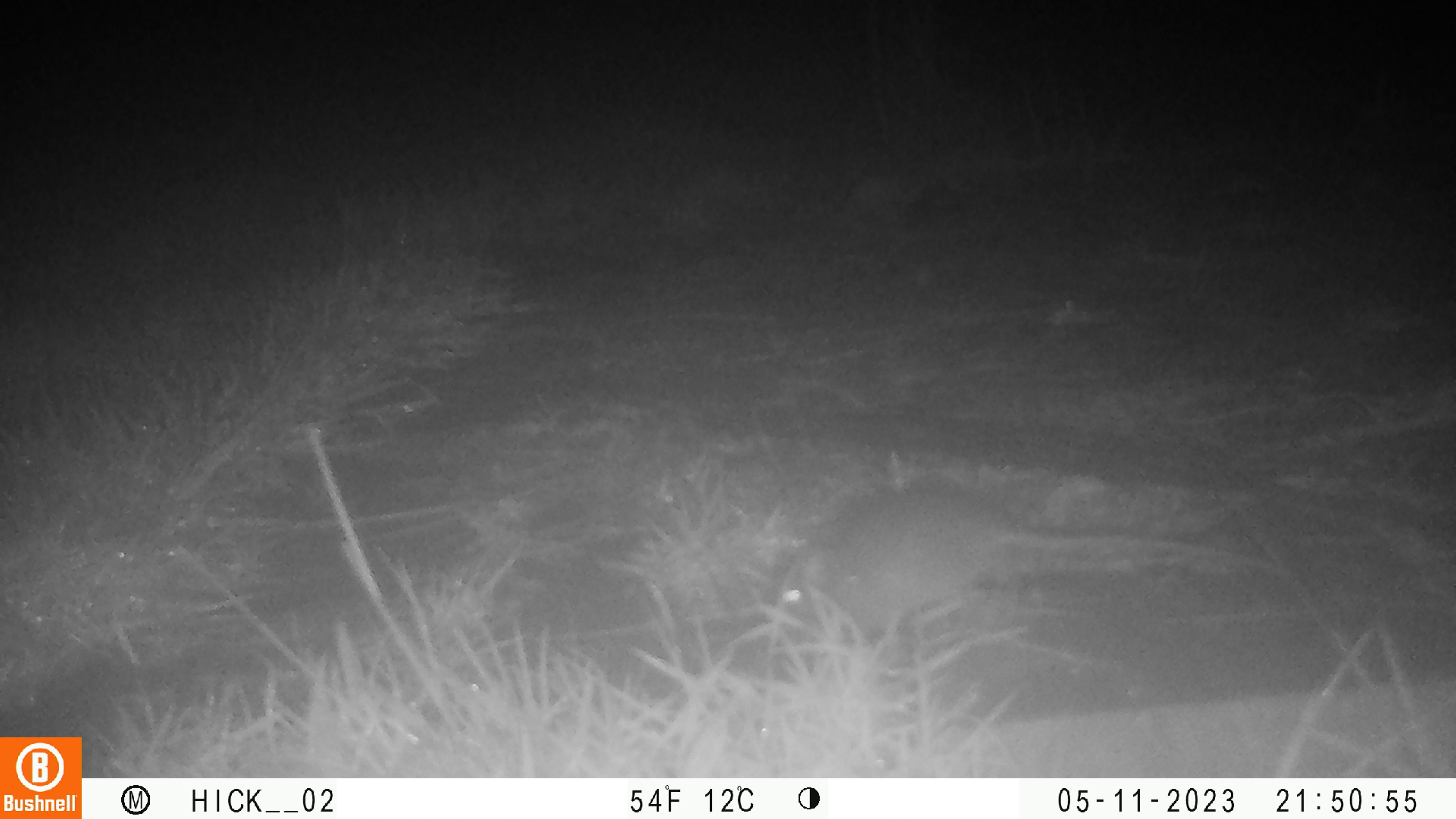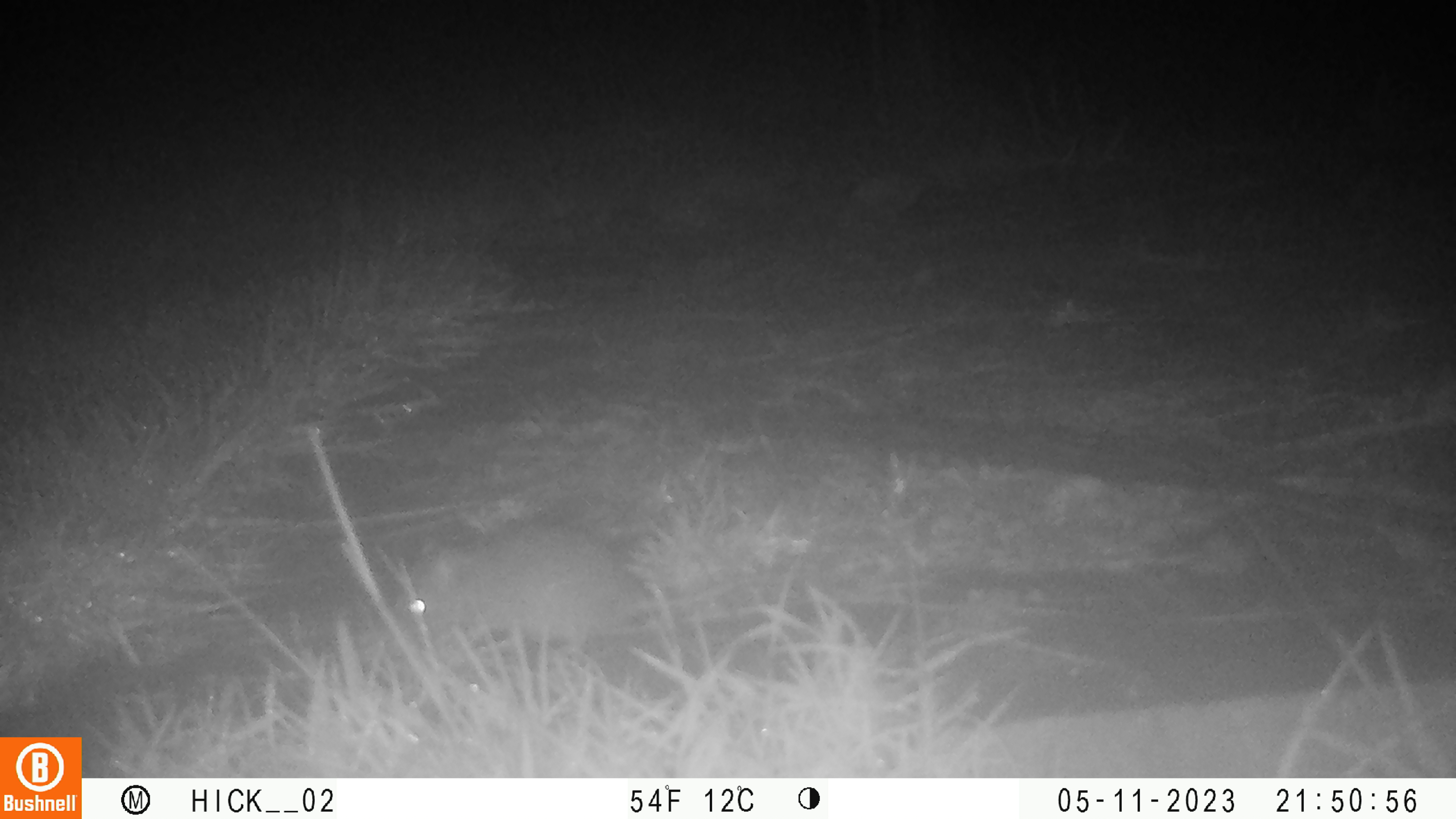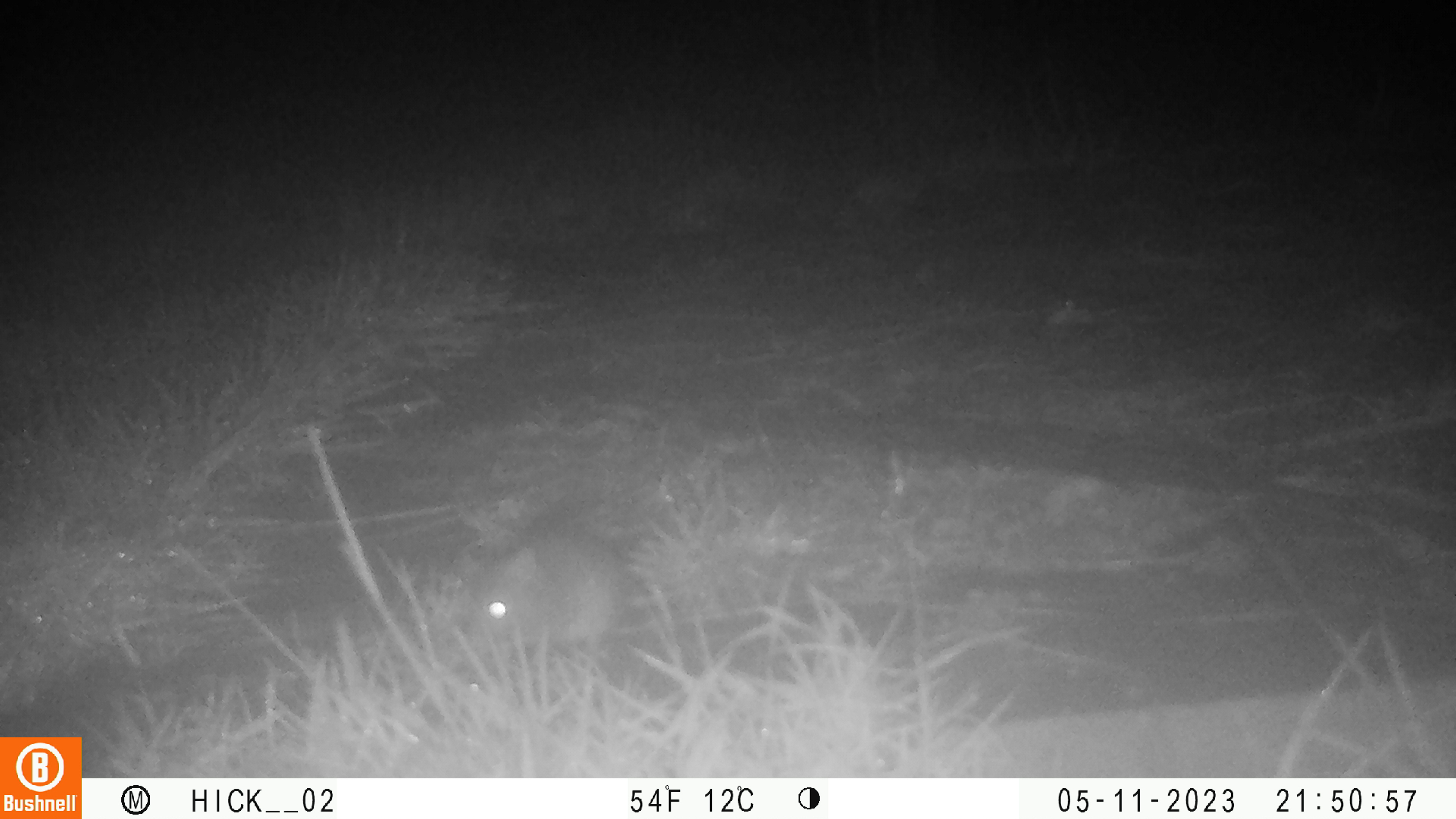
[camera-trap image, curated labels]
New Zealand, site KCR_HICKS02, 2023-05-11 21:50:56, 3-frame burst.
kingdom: Animalia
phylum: Chordata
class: Mammalia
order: Rodentia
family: Muridae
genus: Rattus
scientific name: Rattus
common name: rat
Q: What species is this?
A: Rat (Rattus).